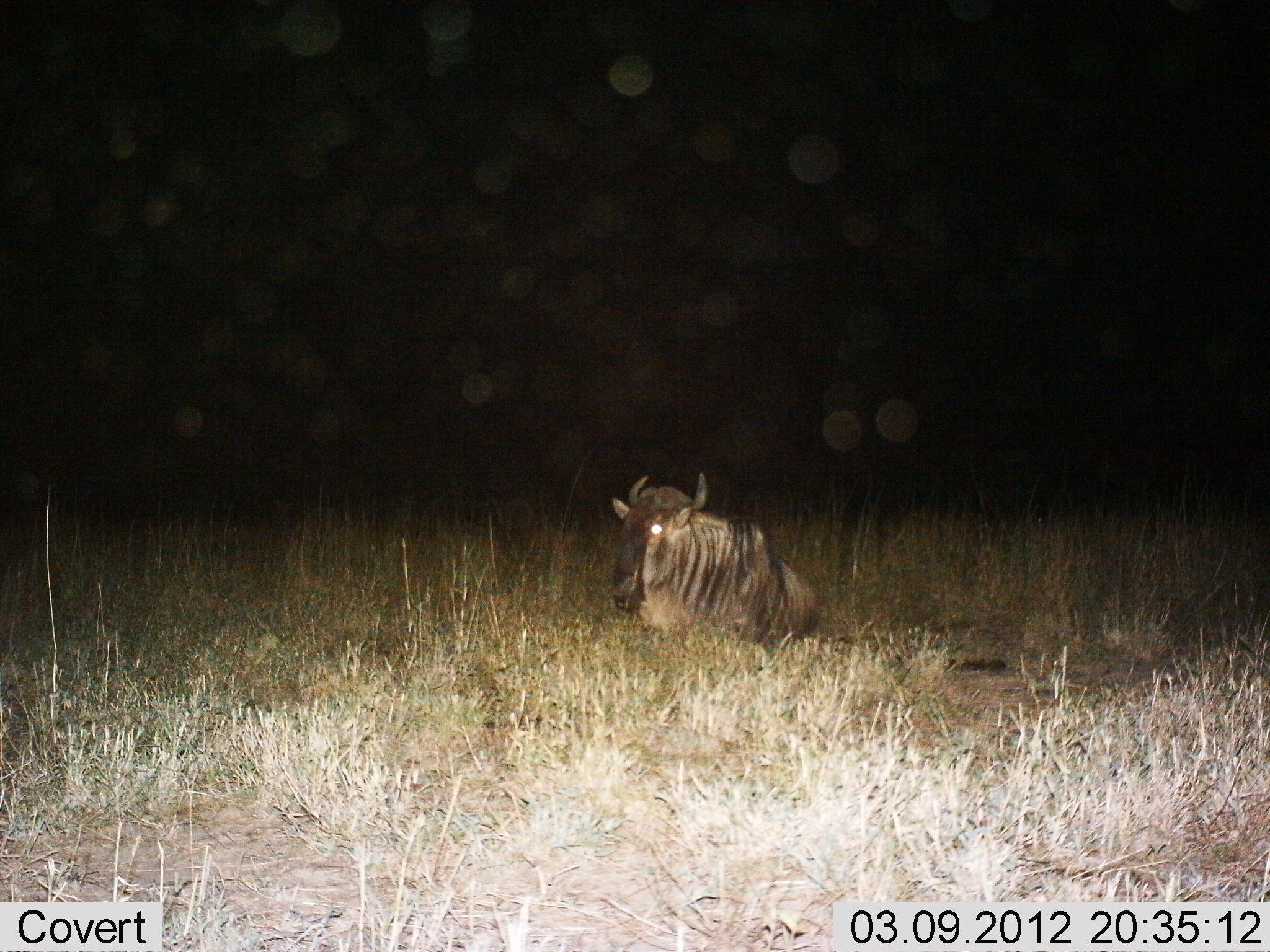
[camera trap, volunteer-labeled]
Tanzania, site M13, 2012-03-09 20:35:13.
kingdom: Animalia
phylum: Chordata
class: Mammalia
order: Artiodactyla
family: Bovidae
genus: Connochaetes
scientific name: Connochaetes taurinus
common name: blue wildebeest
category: wildebeest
Wildebeest (blue wildebeest) (Connochaetes taurinus), count 1. Behavior (volunteer vote fractions): standing 0%, resting 100%, moving 0%, interacting 0%. Young present (vote fraction): 0%. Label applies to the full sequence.